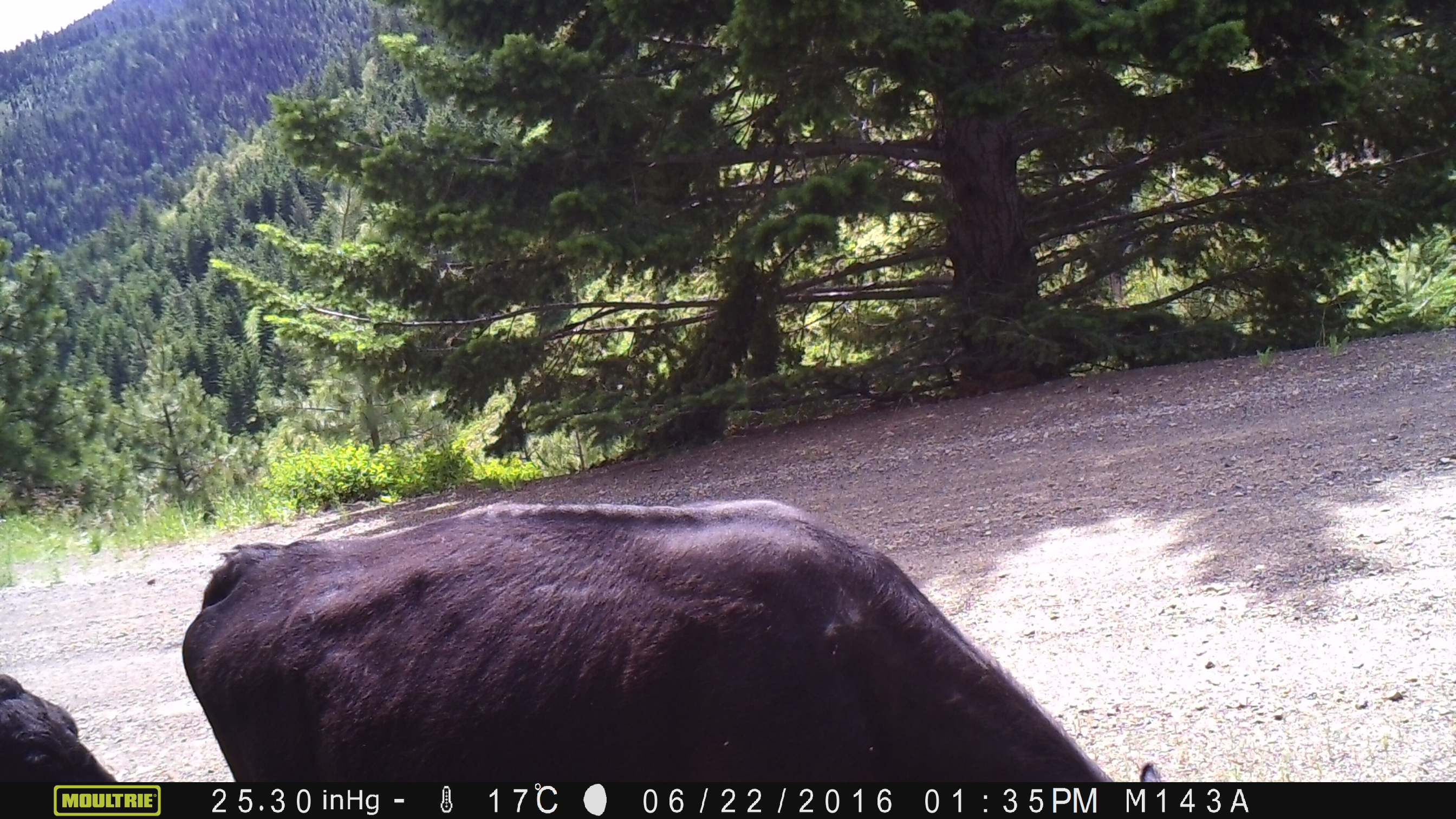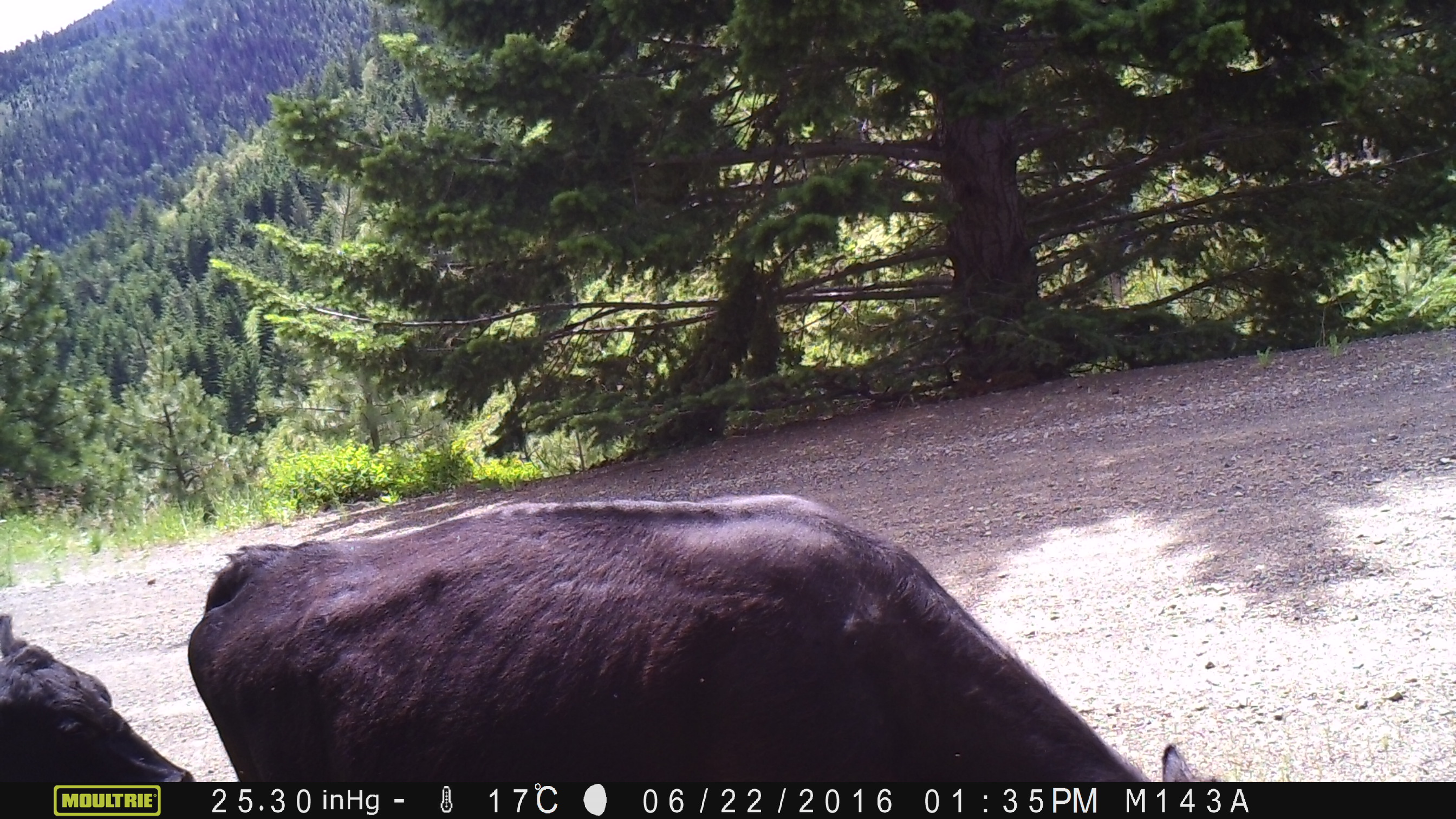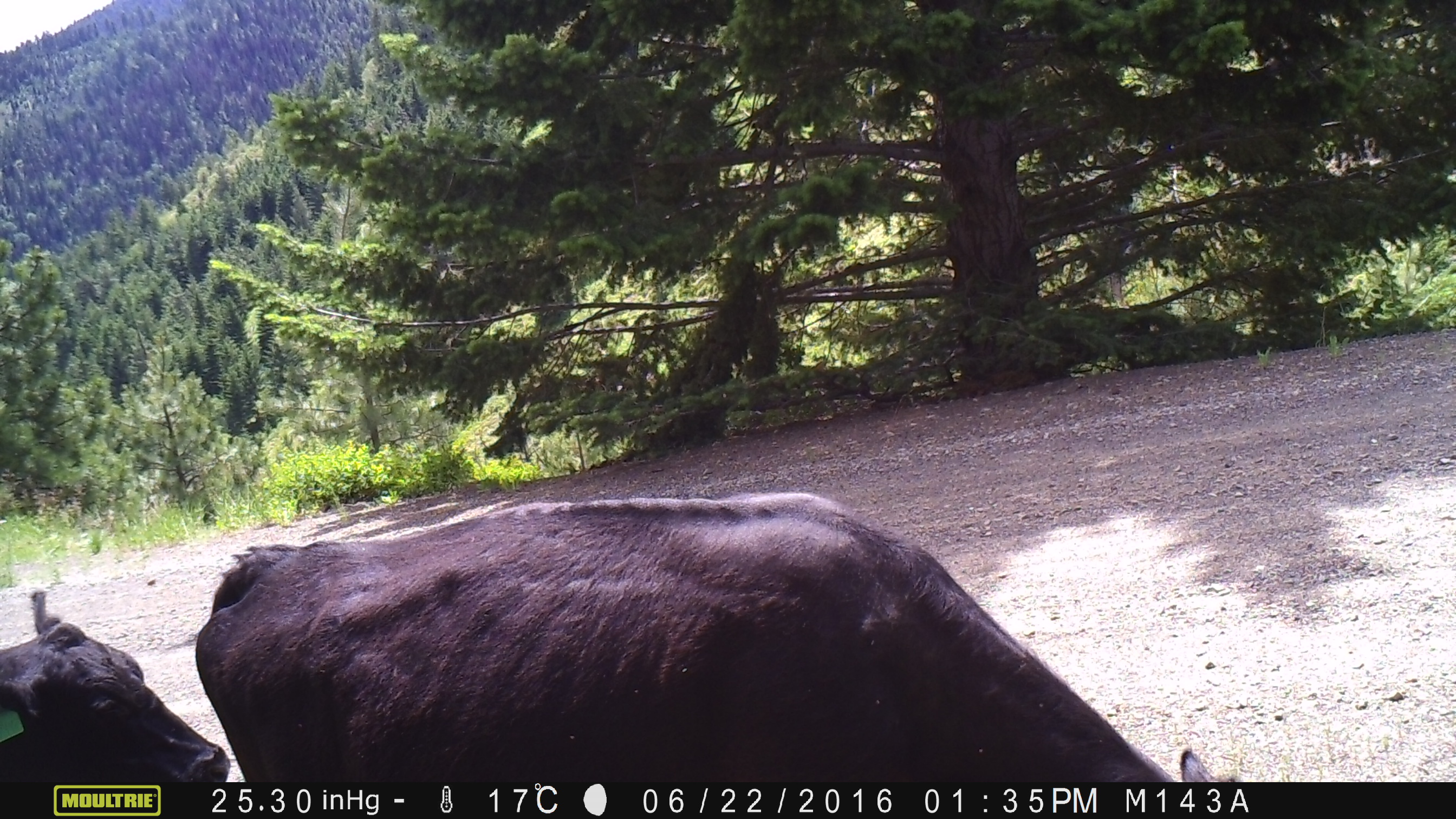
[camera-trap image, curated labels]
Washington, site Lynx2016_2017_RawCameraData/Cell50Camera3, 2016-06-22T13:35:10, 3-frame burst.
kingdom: Animalia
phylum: Chordata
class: Mammalia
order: Artiodactyla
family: Bovidae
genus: Bos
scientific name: Bos taurus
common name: domestic cattle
Domestic cattle (Bos taurus). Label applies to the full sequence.